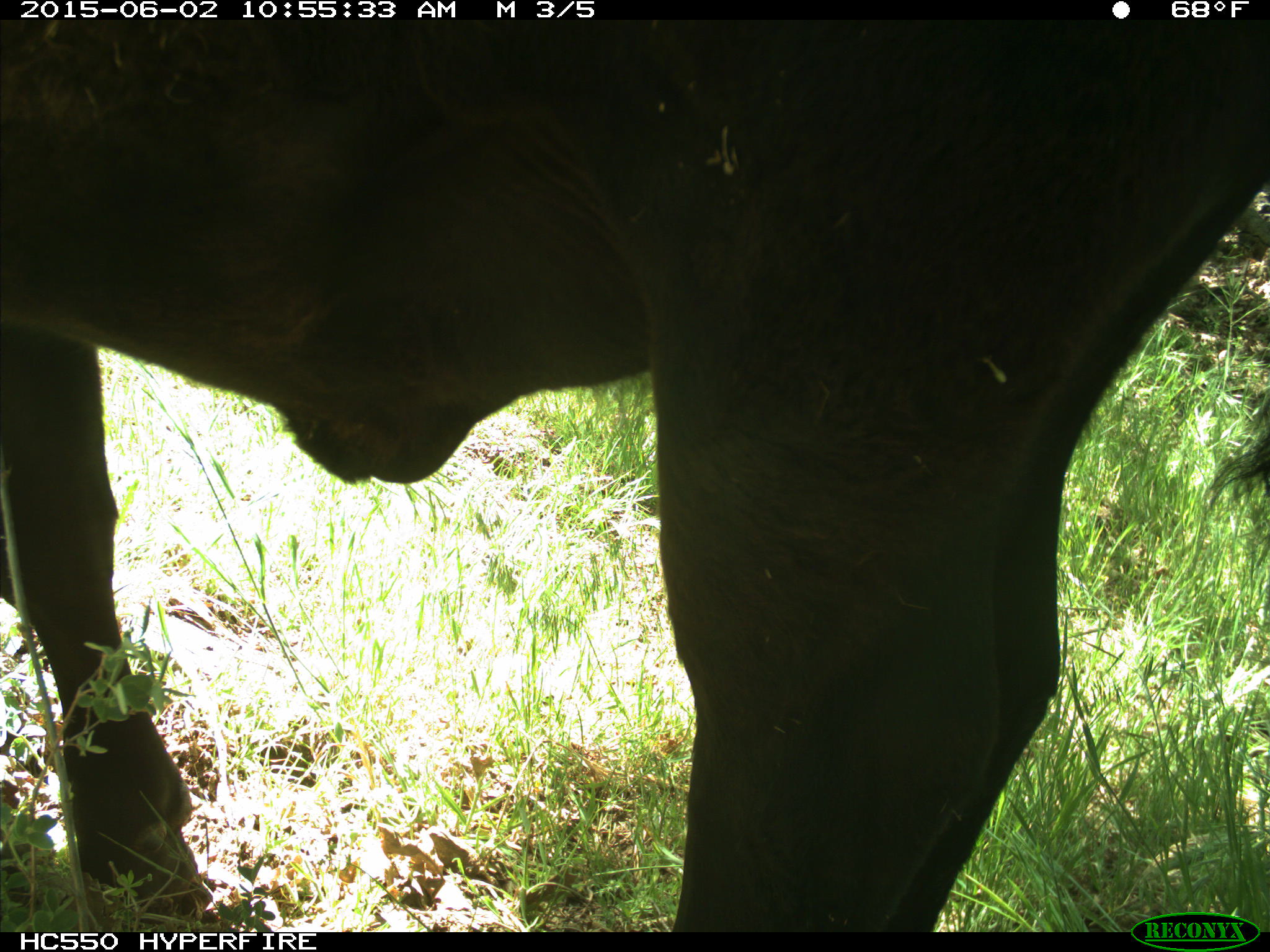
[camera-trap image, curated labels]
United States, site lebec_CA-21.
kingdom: Animalia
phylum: Chordata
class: Mammalia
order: Artiodactyla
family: Bovidae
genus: Bos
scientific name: Bos taurus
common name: domestic cow